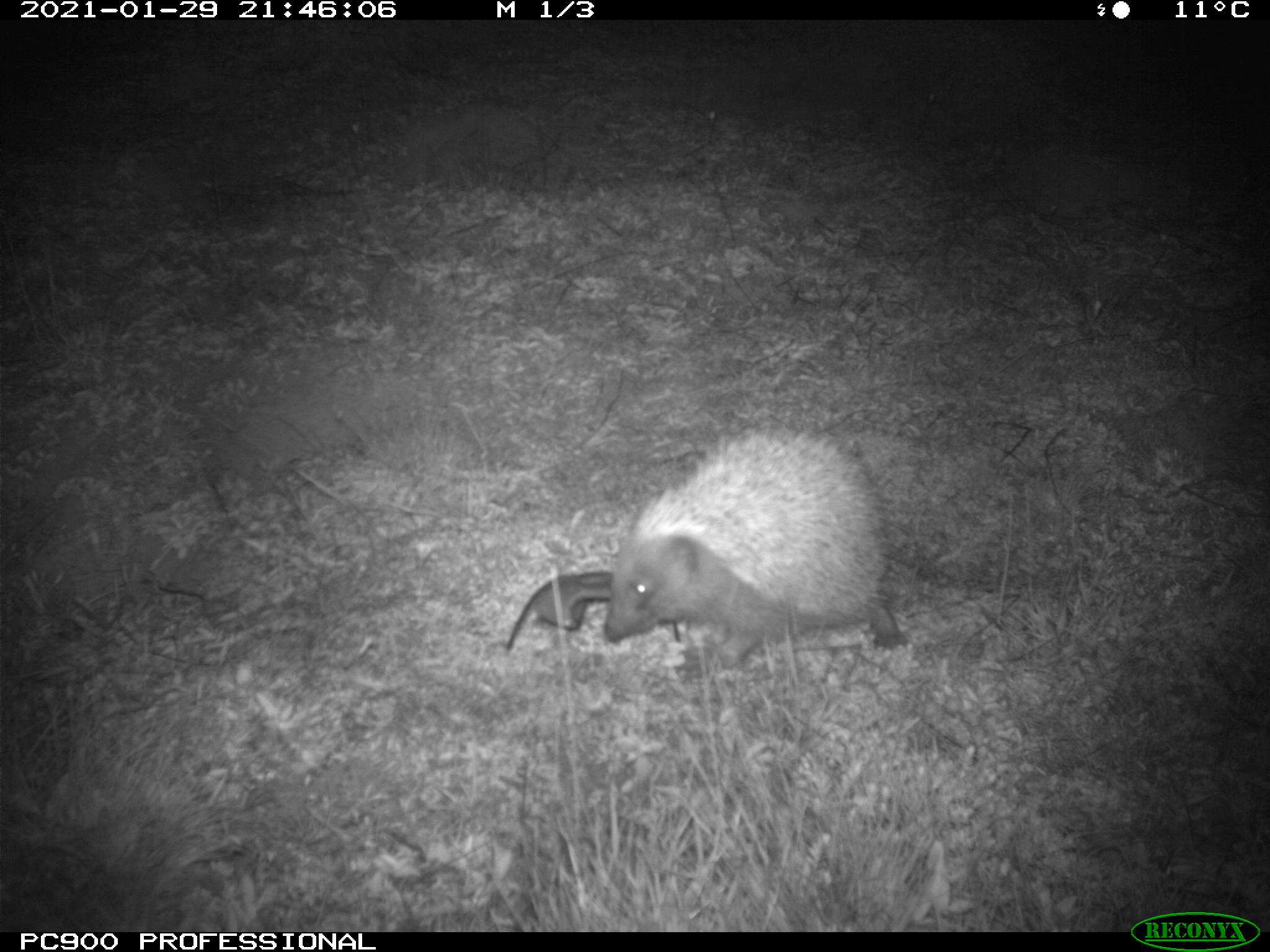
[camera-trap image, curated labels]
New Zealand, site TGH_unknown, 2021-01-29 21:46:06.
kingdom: Animalia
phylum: Chordata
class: Mammalia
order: Eulipotyphla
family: Erinaceidae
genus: Erinaceus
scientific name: Erinaceus europaeus europaeus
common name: european hedgehog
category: hedgehog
Hedgehog (european hedgehog) (Erinaceus europaeus europaeus).